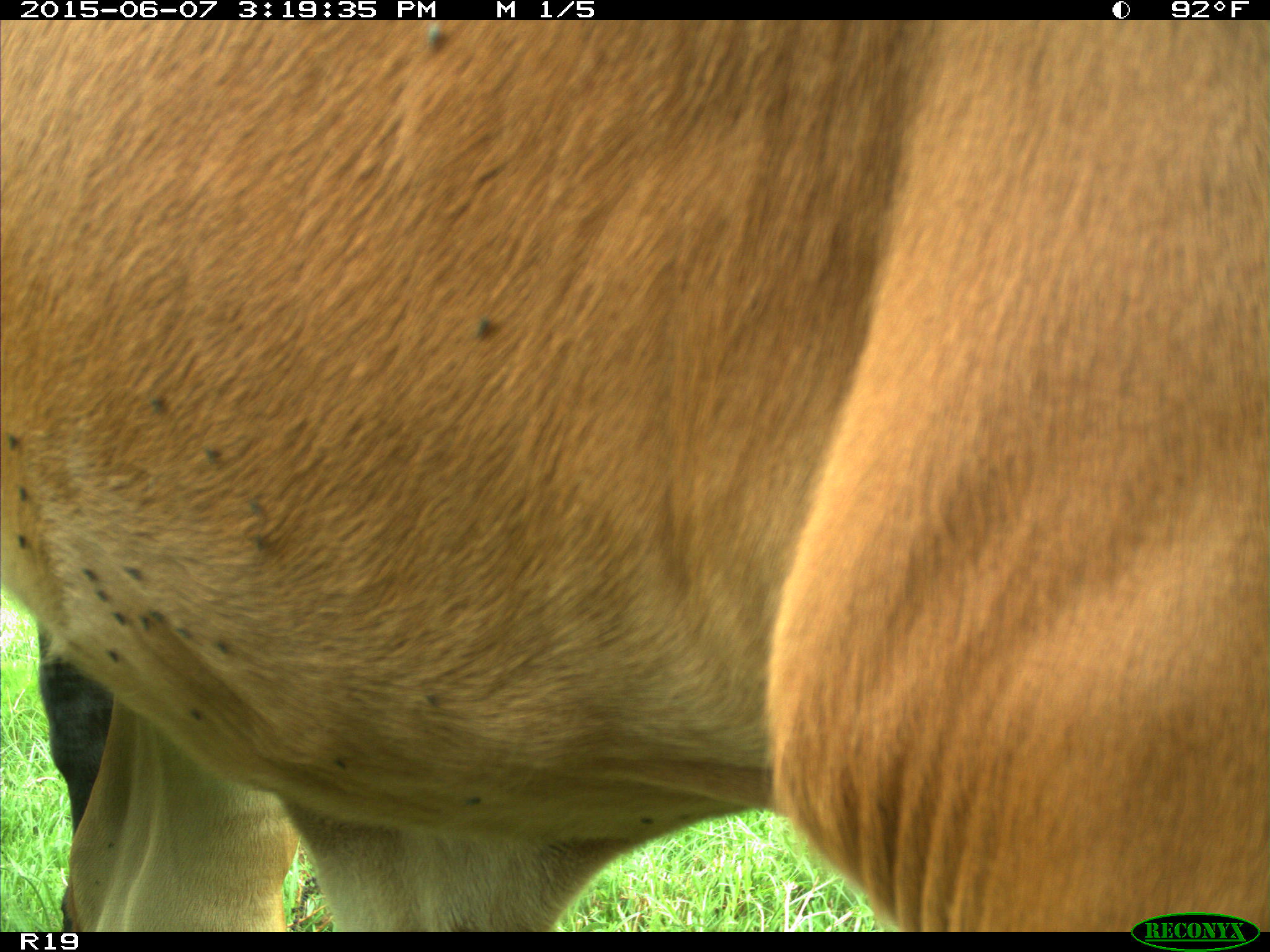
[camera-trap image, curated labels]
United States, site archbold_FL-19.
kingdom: Animalia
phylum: Chordata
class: Mammalia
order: Artiodactyla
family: Bovidae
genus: Bos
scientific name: Bos taurus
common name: domestic cow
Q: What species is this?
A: Bos taurus (domestic cow).